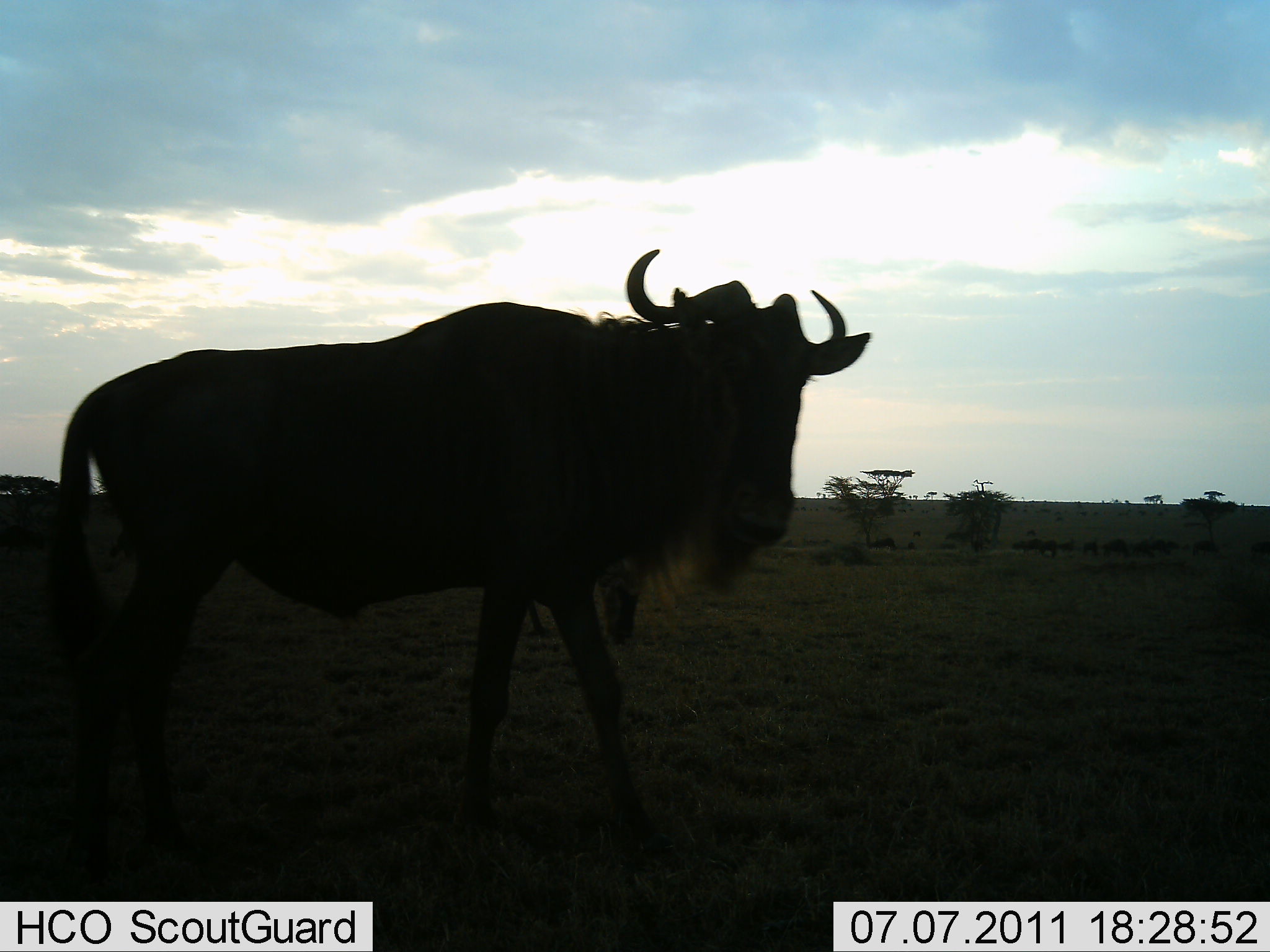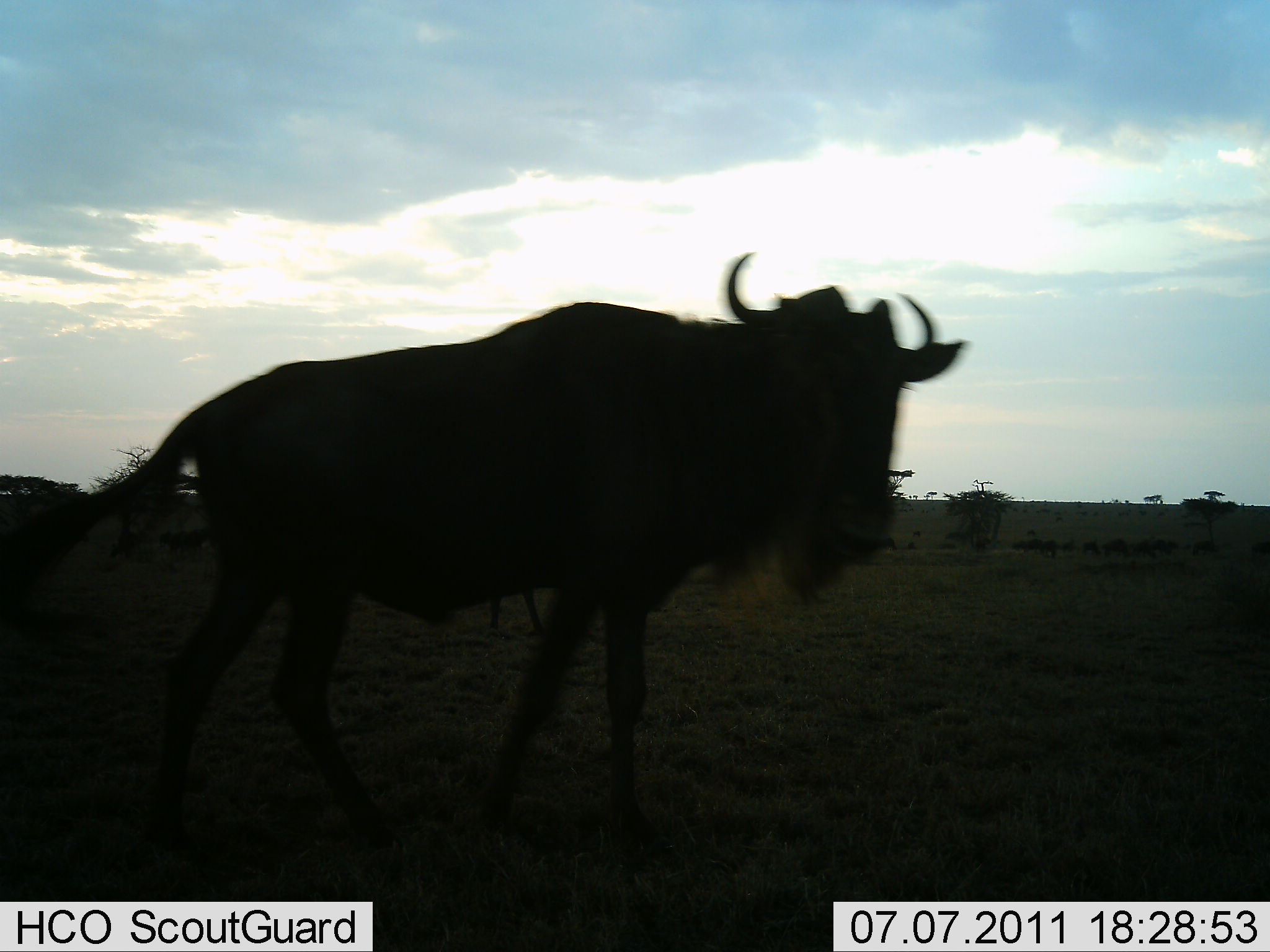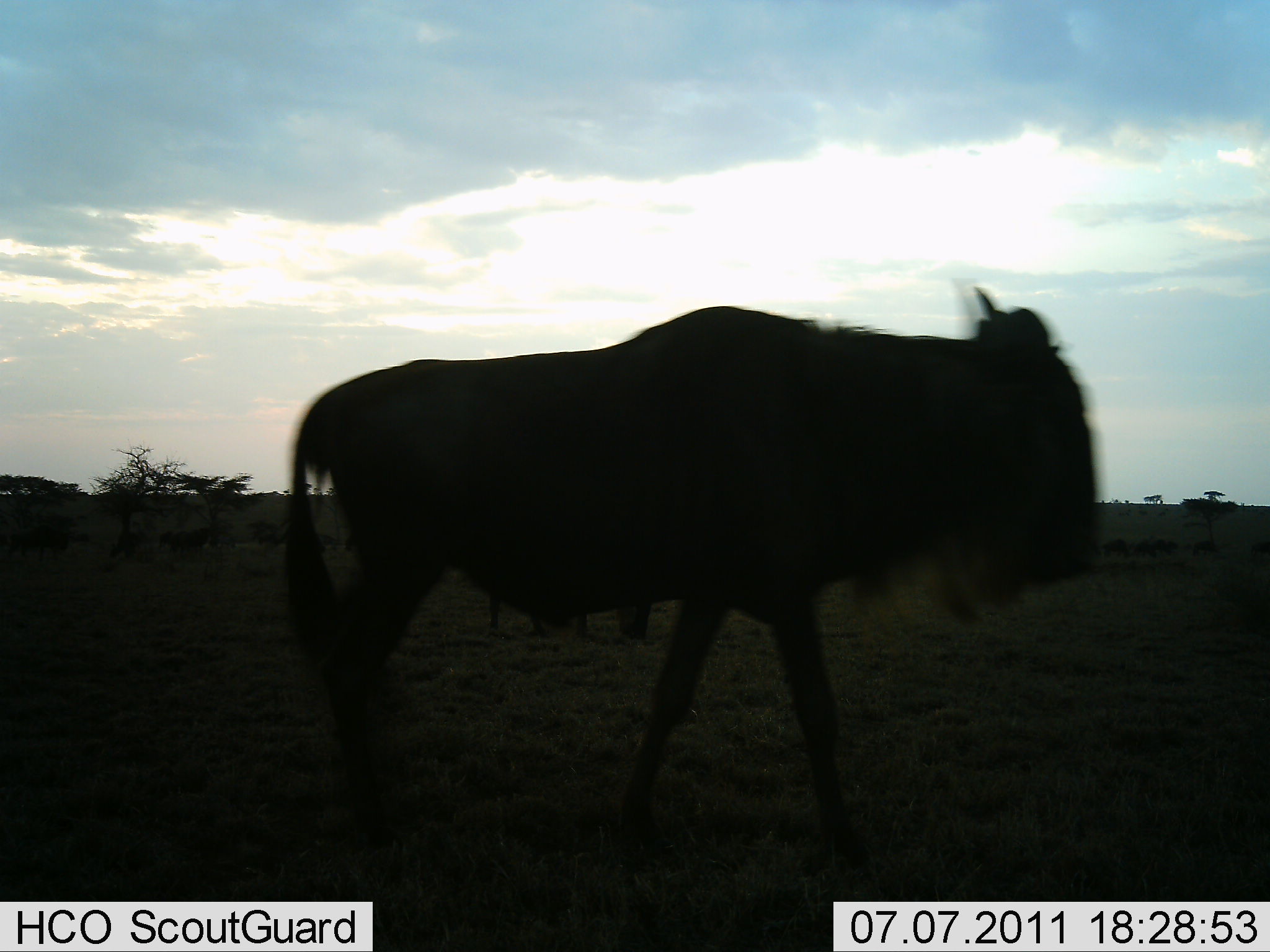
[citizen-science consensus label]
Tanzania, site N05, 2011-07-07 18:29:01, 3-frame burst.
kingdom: Animalia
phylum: Chordata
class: Mammalia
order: Artiodactyla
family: Bovidae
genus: Connochaetes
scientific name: Connochaetes taurinus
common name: blue wildebeest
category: wildebeest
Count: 1.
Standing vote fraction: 45%.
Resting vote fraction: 0%.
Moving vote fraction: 100%.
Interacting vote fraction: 0%.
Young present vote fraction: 0%.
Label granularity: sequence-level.